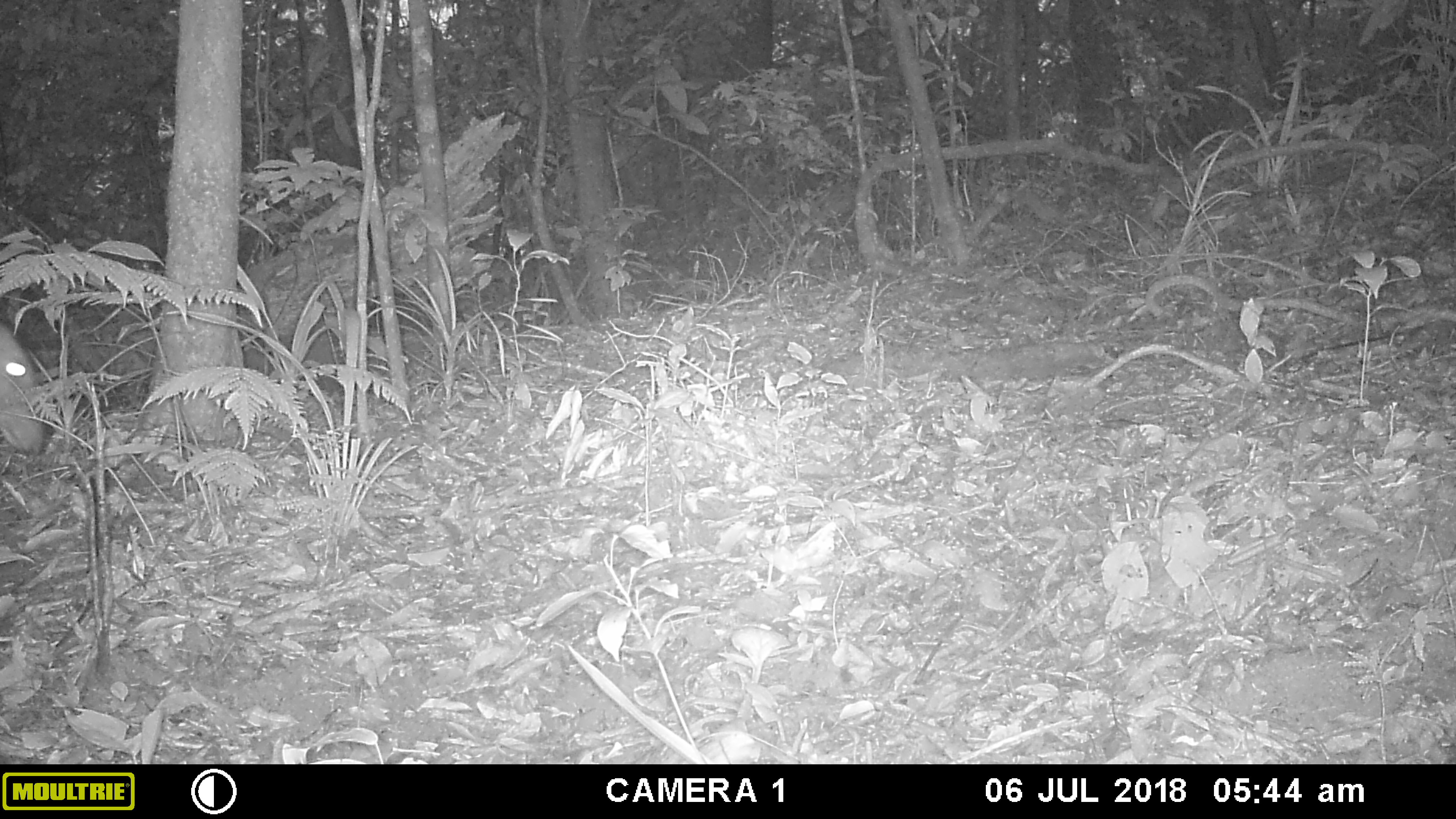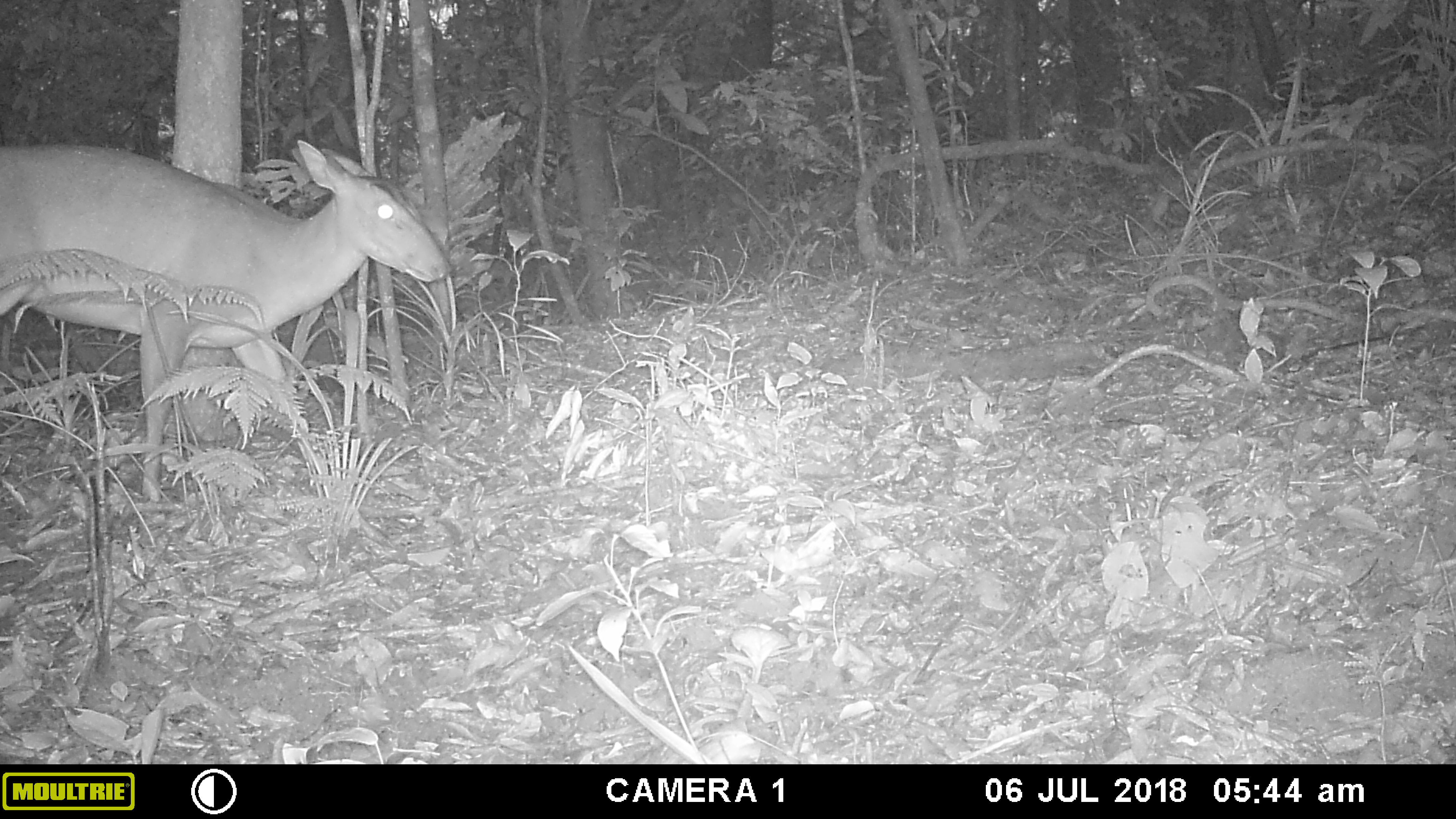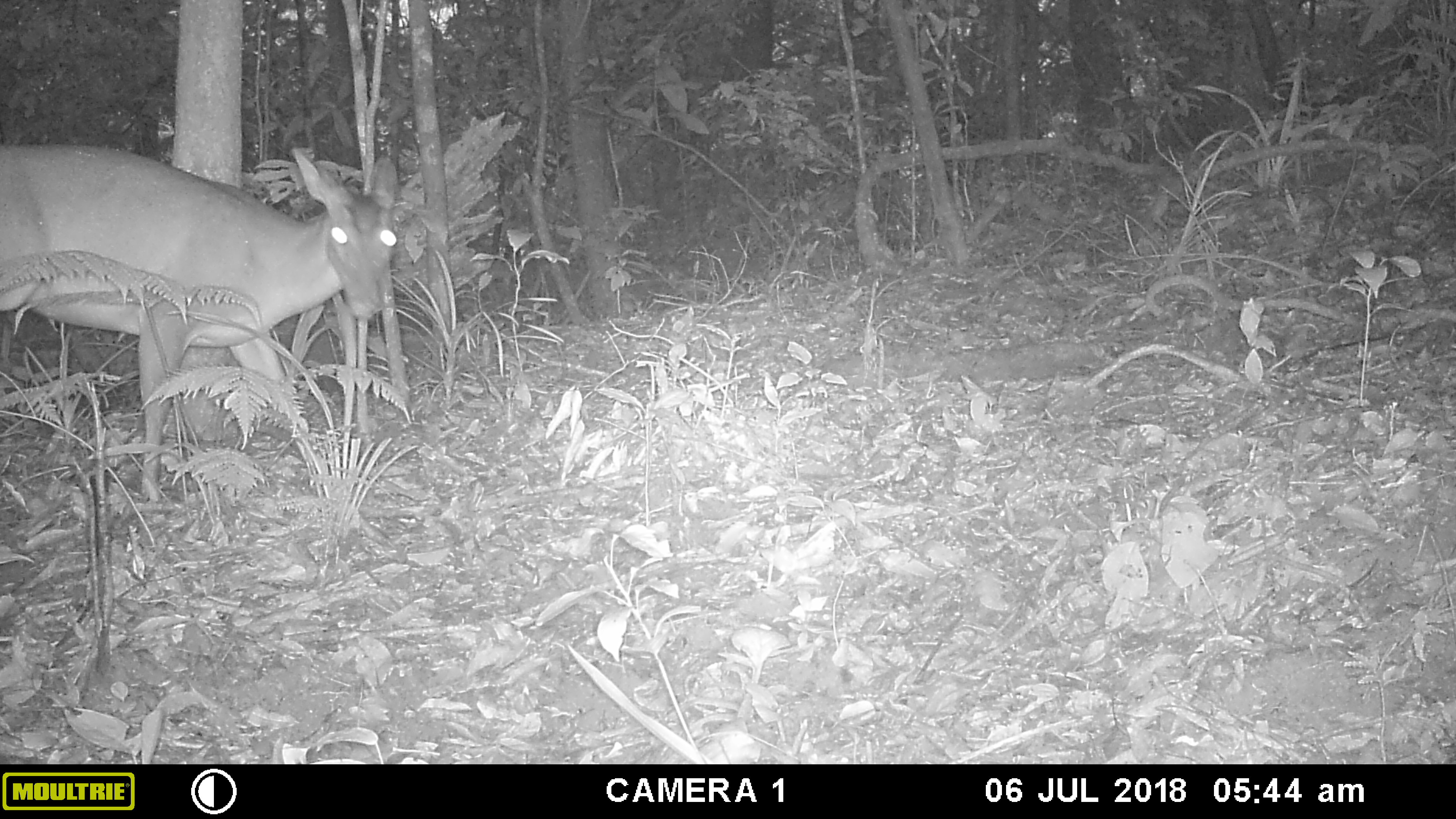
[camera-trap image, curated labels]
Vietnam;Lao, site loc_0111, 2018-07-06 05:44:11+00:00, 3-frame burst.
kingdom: Animalia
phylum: Chordata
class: Mammalia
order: Artiodactyla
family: Cervidae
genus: Muntiacus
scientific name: Muntiacus vuquangensis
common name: large-antlered muntjac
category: large antlered muntjac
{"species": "large antlered muntjac (large-antlered muntjac) (Muntiacus vuquangensis)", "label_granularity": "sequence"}